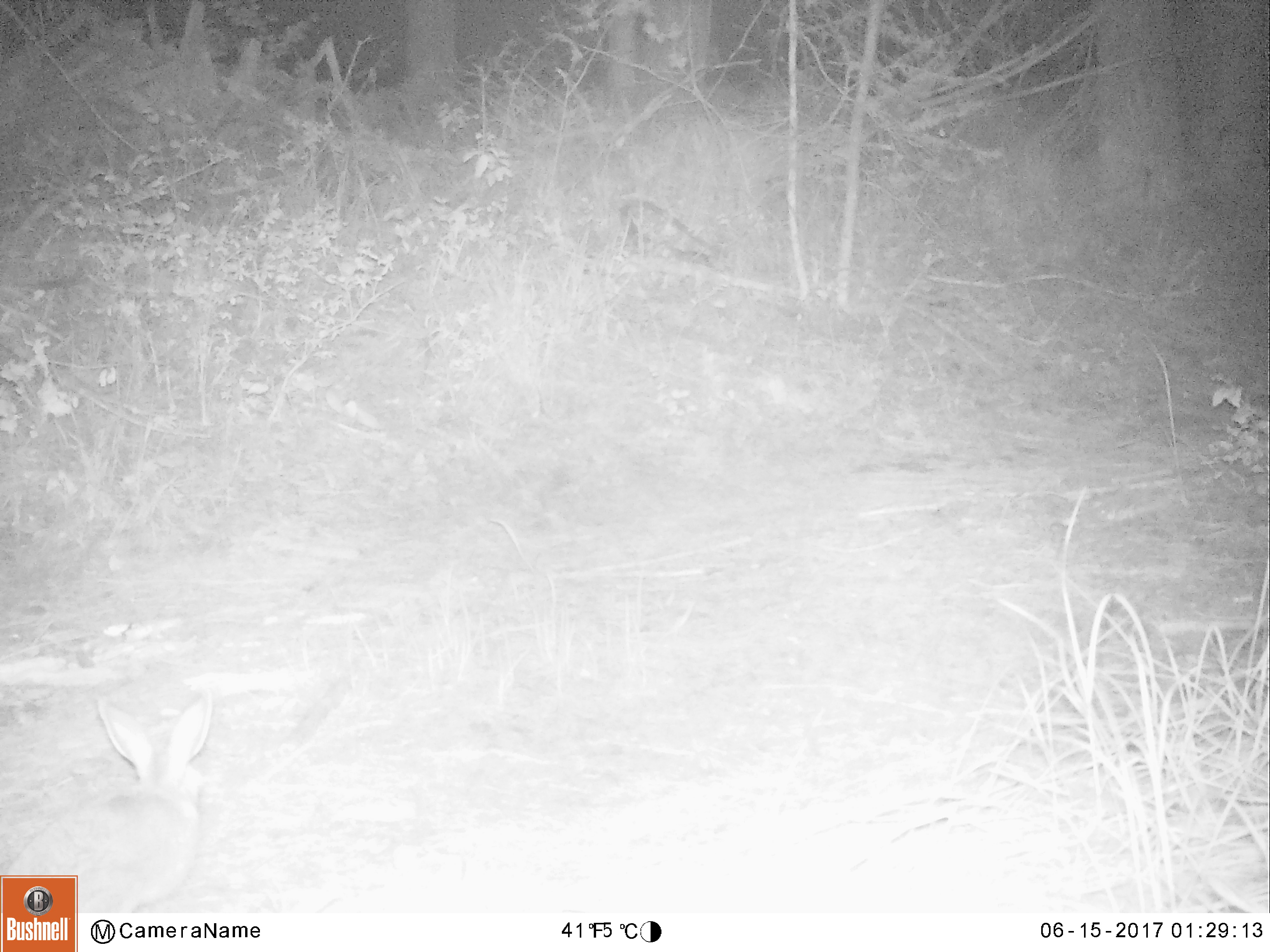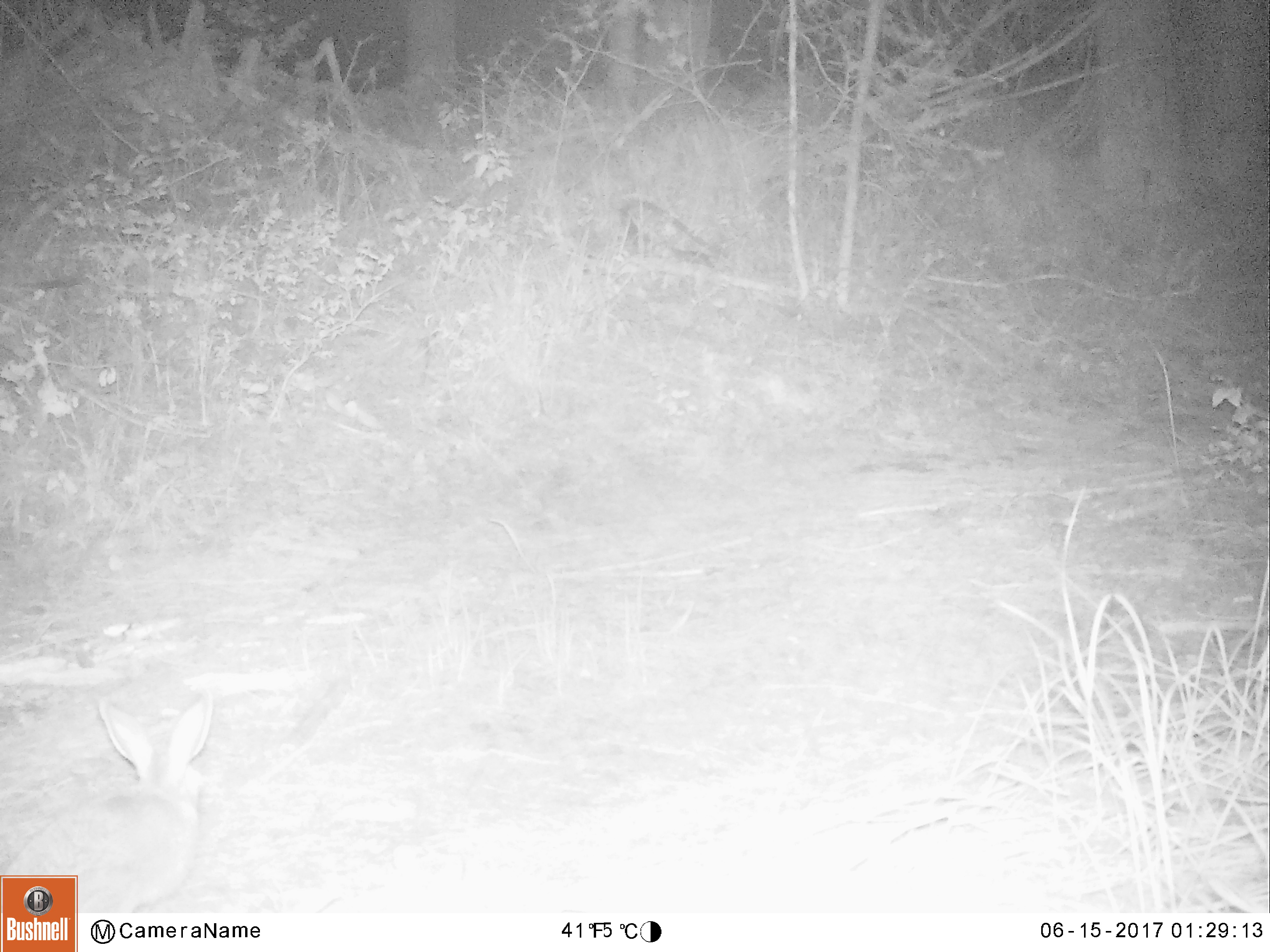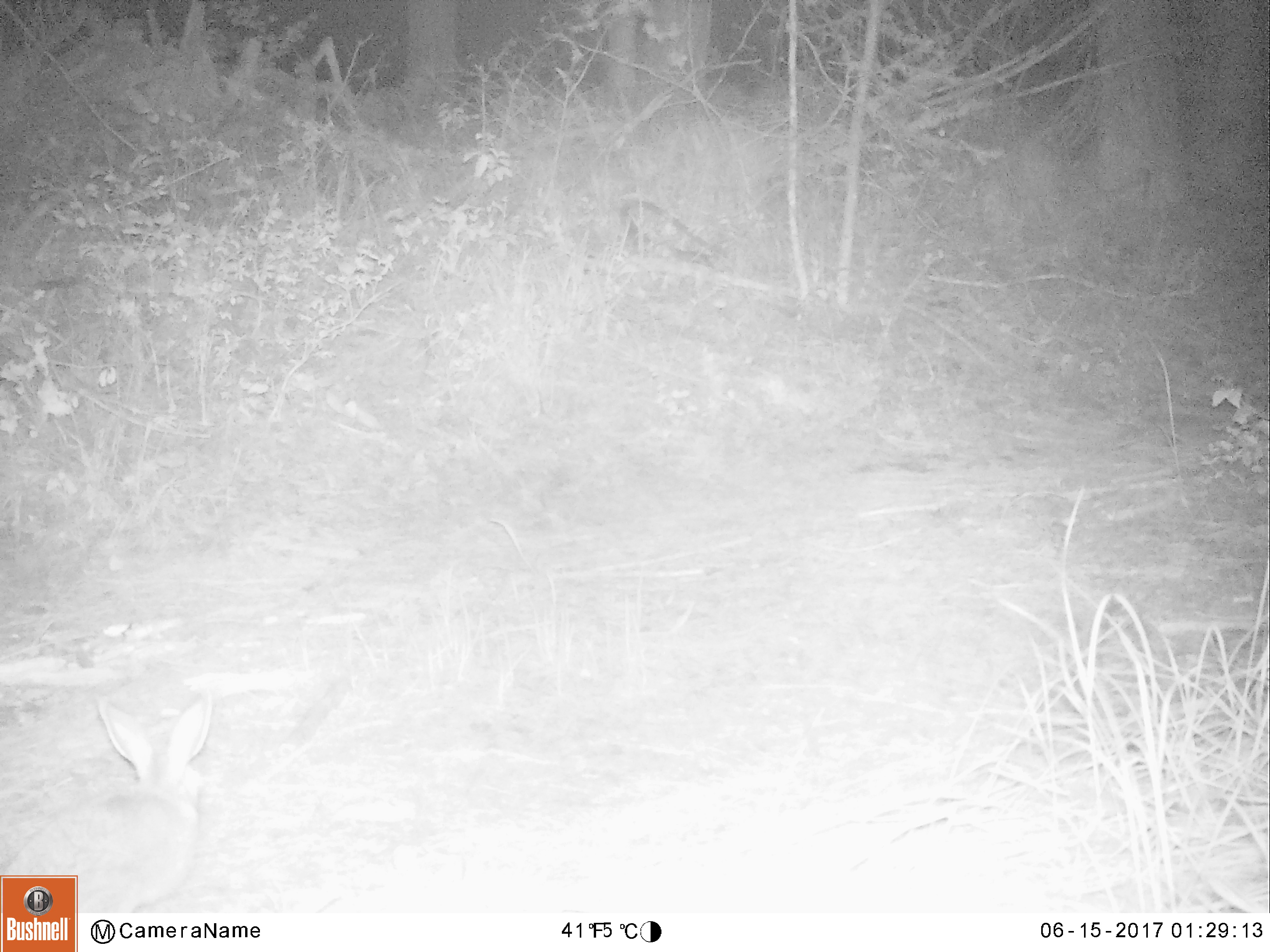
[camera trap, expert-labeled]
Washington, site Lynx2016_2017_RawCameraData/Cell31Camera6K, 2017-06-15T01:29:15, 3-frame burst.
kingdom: Animalia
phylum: Chordata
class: Mammalia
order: Lagomorpha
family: Leporidae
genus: Lepus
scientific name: Lepus americanus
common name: snowshoe hare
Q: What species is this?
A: Lepus americanus (snowshoe hare).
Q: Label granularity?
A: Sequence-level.